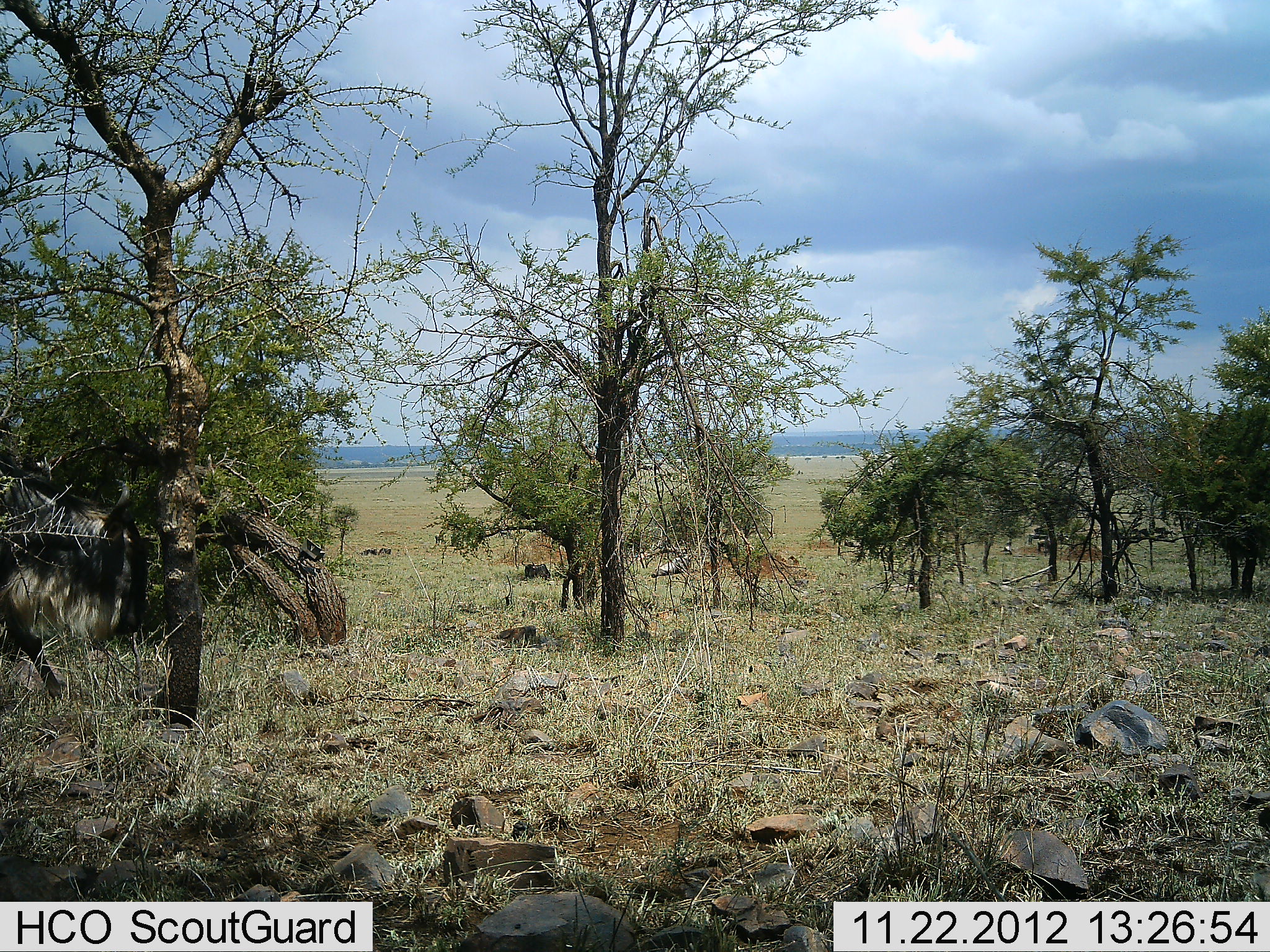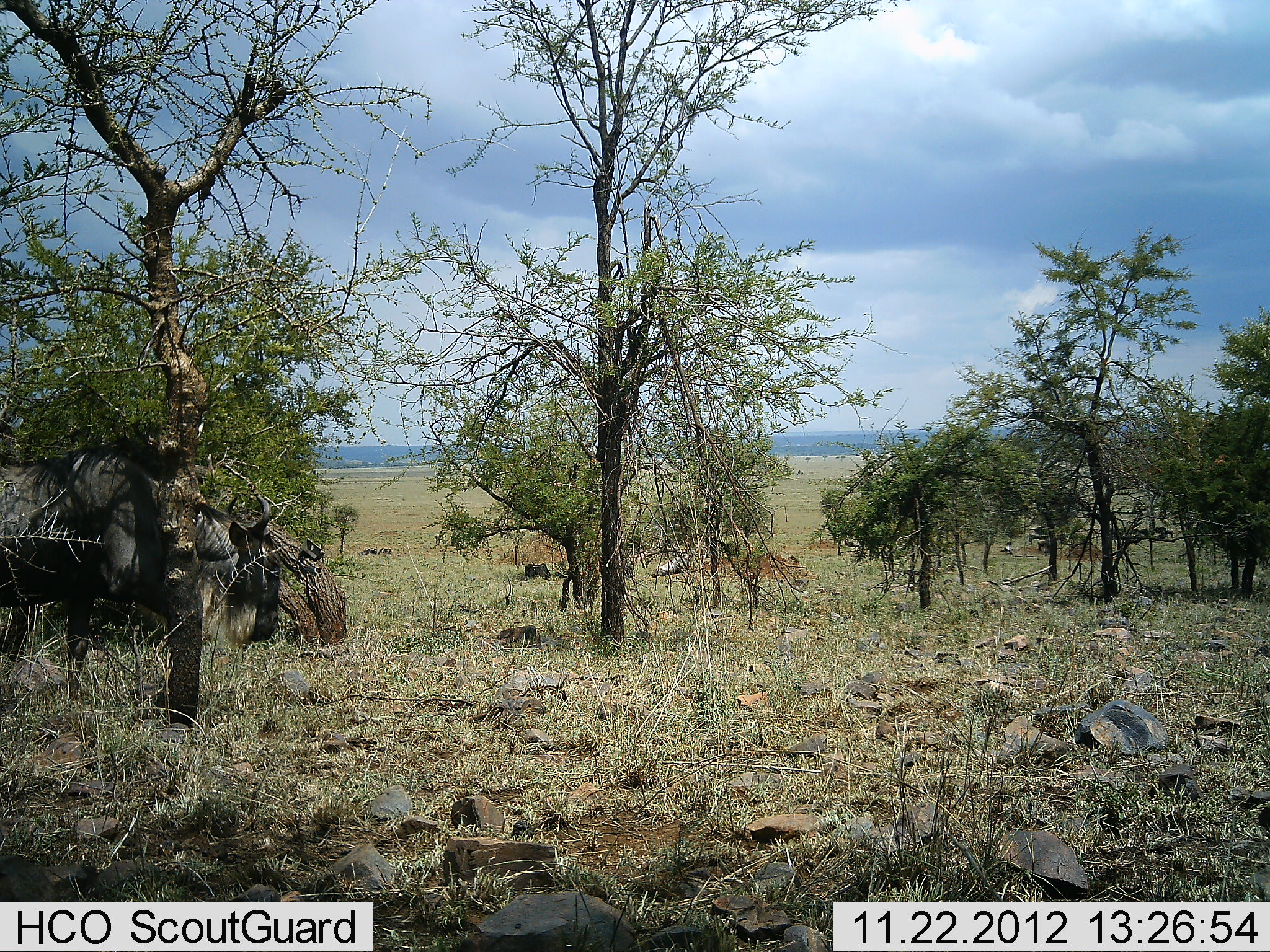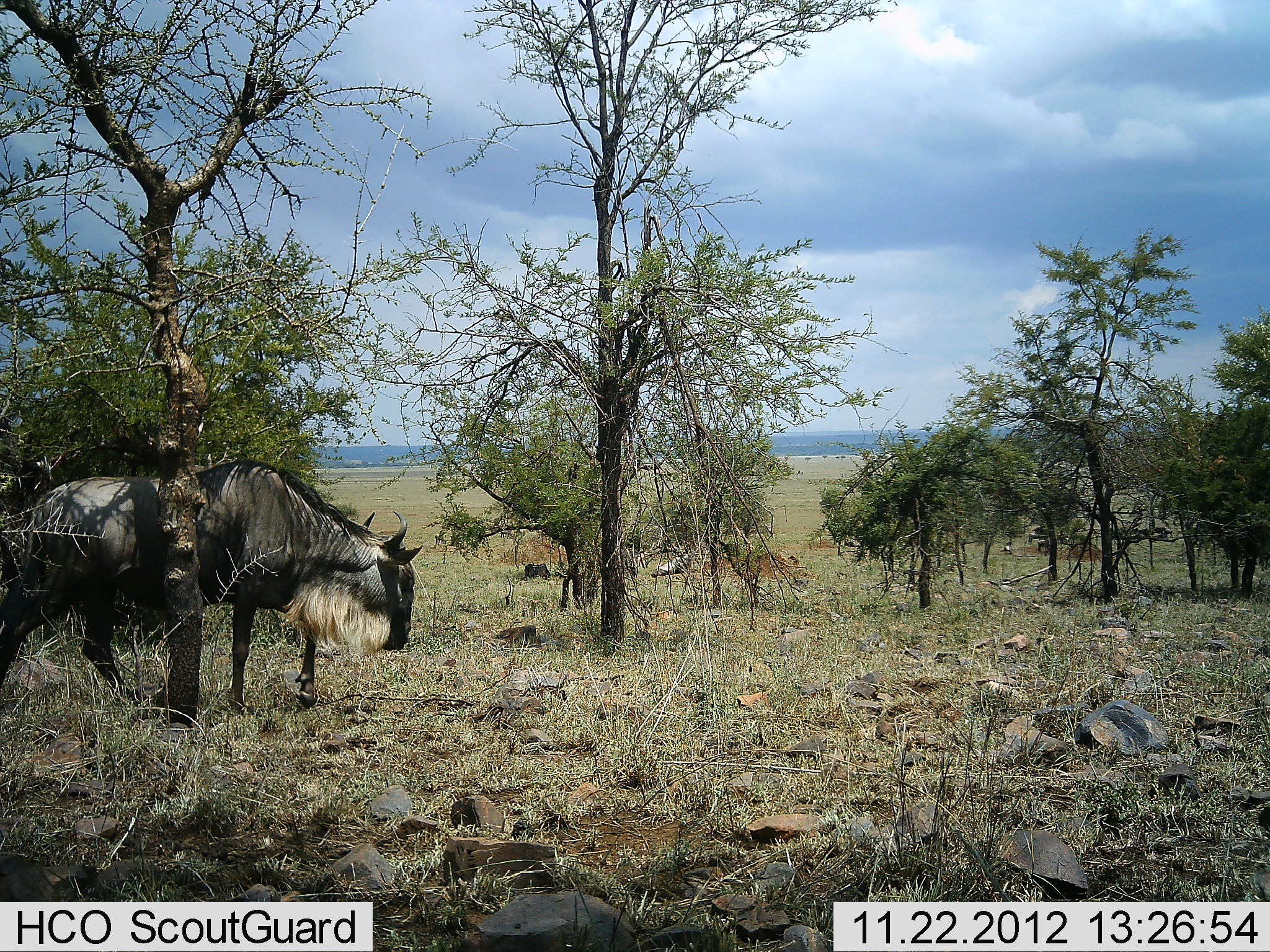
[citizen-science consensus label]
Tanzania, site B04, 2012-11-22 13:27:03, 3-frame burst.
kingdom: Animalia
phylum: Chordata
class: Mammalia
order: Artiodactyla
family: Bovidae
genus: Connochaetes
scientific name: Connochaetes taurinus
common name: blue wildebeest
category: wildebeest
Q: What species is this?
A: Wildebeest (blue wildebeest) (Connochaetes taurinus).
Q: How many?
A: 1.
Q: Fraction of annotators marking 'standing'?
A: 10%.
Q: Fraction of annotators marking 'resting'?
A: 0%.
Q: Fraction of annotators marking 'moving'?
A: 90%.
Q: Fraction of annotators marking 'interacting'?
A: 0%.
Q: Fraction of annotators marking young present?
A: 0%.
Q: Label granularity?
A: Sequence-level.